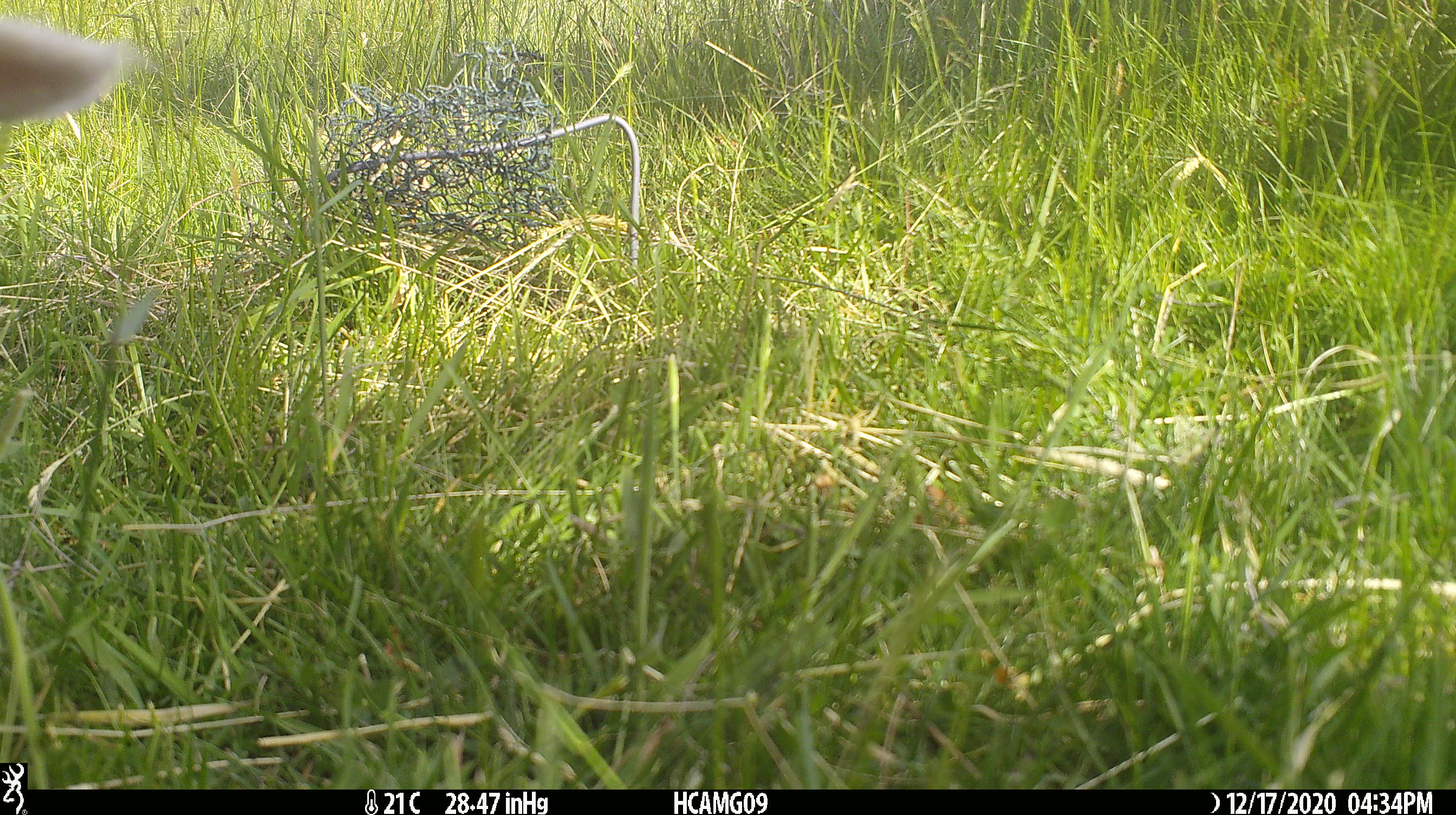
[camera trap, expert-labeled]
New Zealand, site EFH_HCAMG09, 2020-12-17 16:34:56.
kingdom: Animalia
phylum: Chordata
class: Mammalia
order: Artiodactyla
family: Bovidae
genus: Ovis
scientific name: Ovis aries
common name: domestic sheep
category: sheep